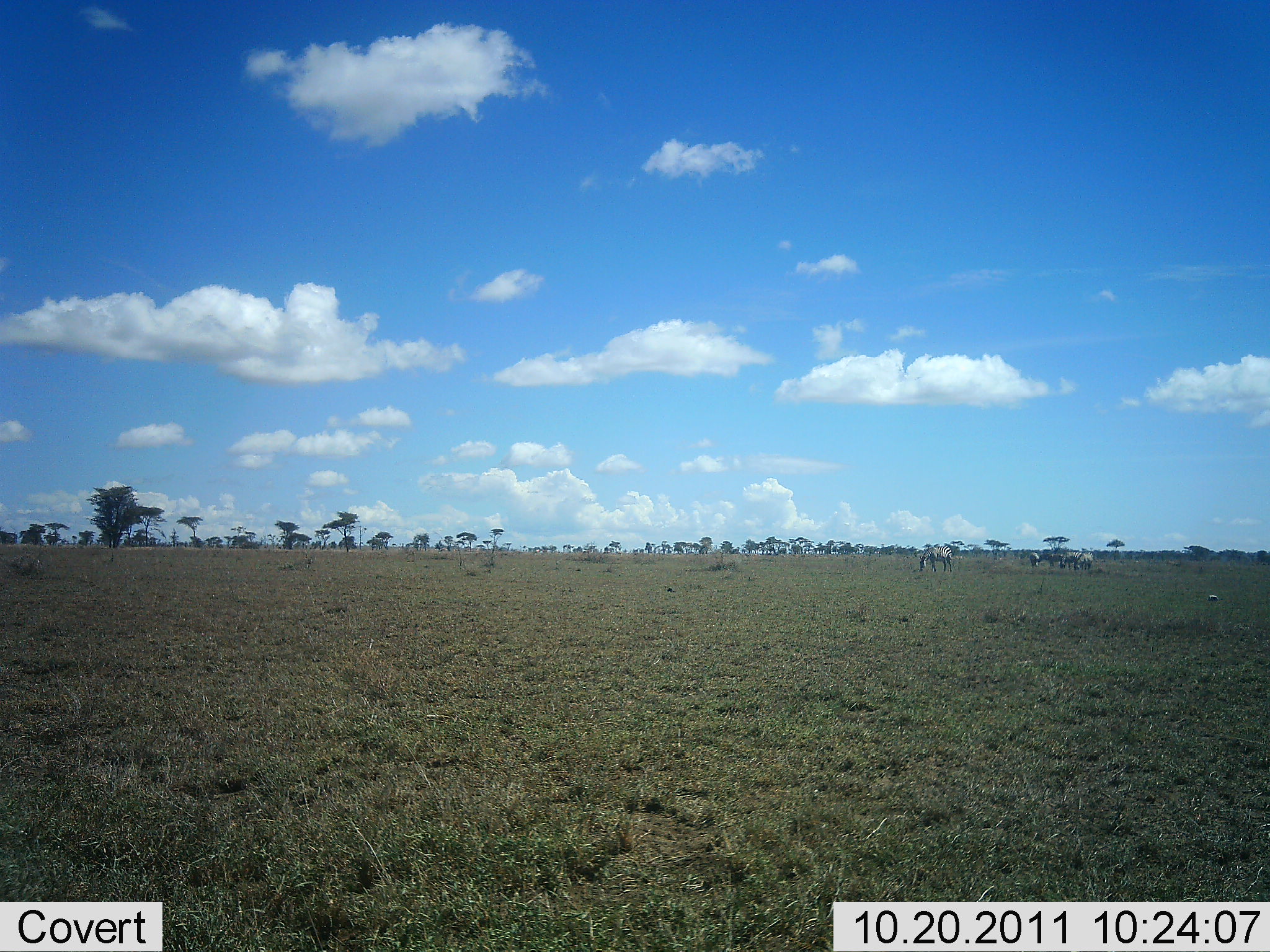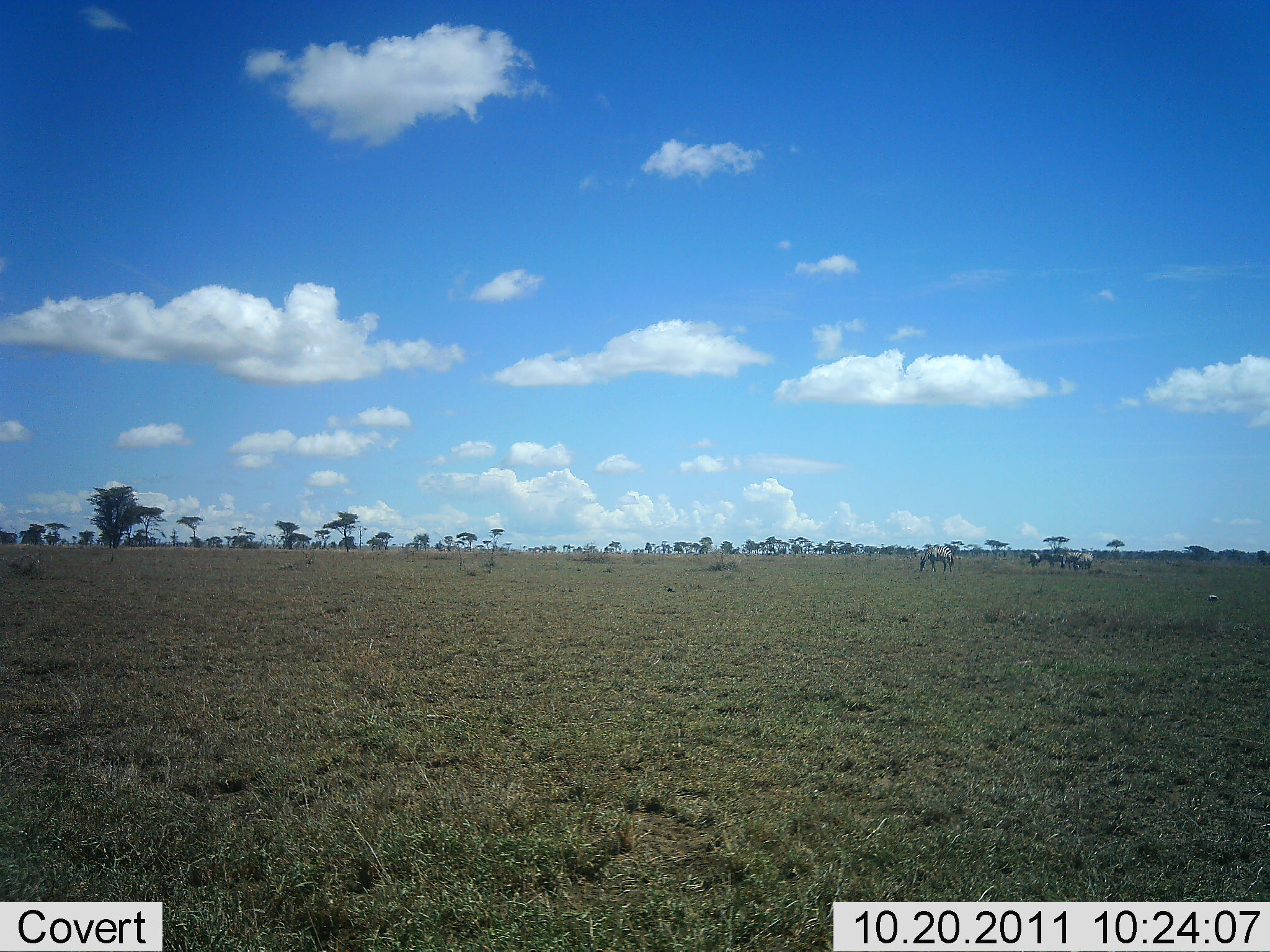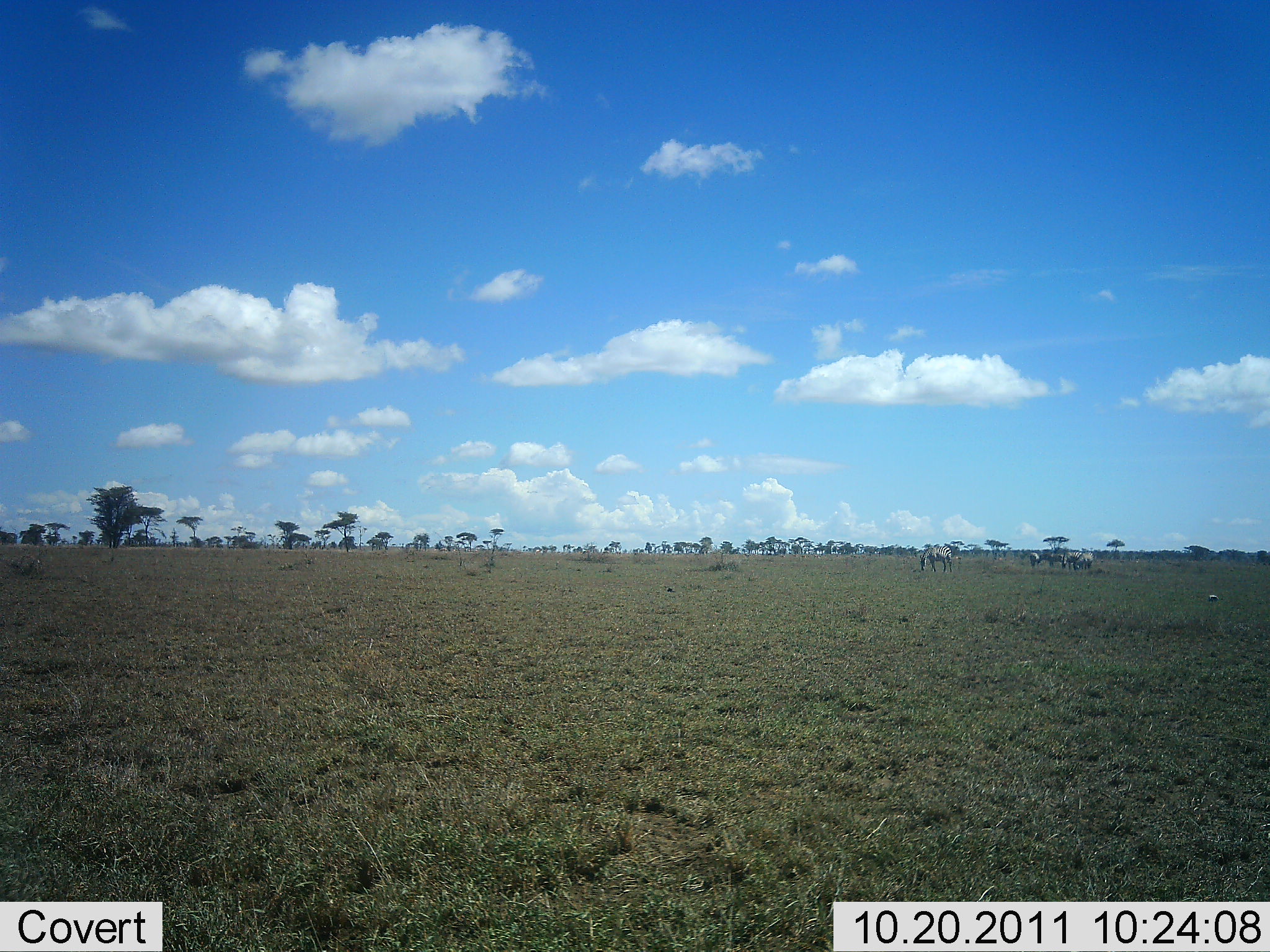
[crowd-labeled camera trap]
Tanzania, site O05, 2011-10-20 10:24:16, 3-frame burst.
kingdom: Animalia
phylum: Chordata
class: Mammalia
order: Perissodactyla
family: Equidae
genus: Equus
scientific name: Equus quagga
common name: plains zebra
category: zebra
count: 5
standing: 36%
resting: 0%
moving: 0%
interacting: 0%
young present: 0%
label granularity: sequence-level